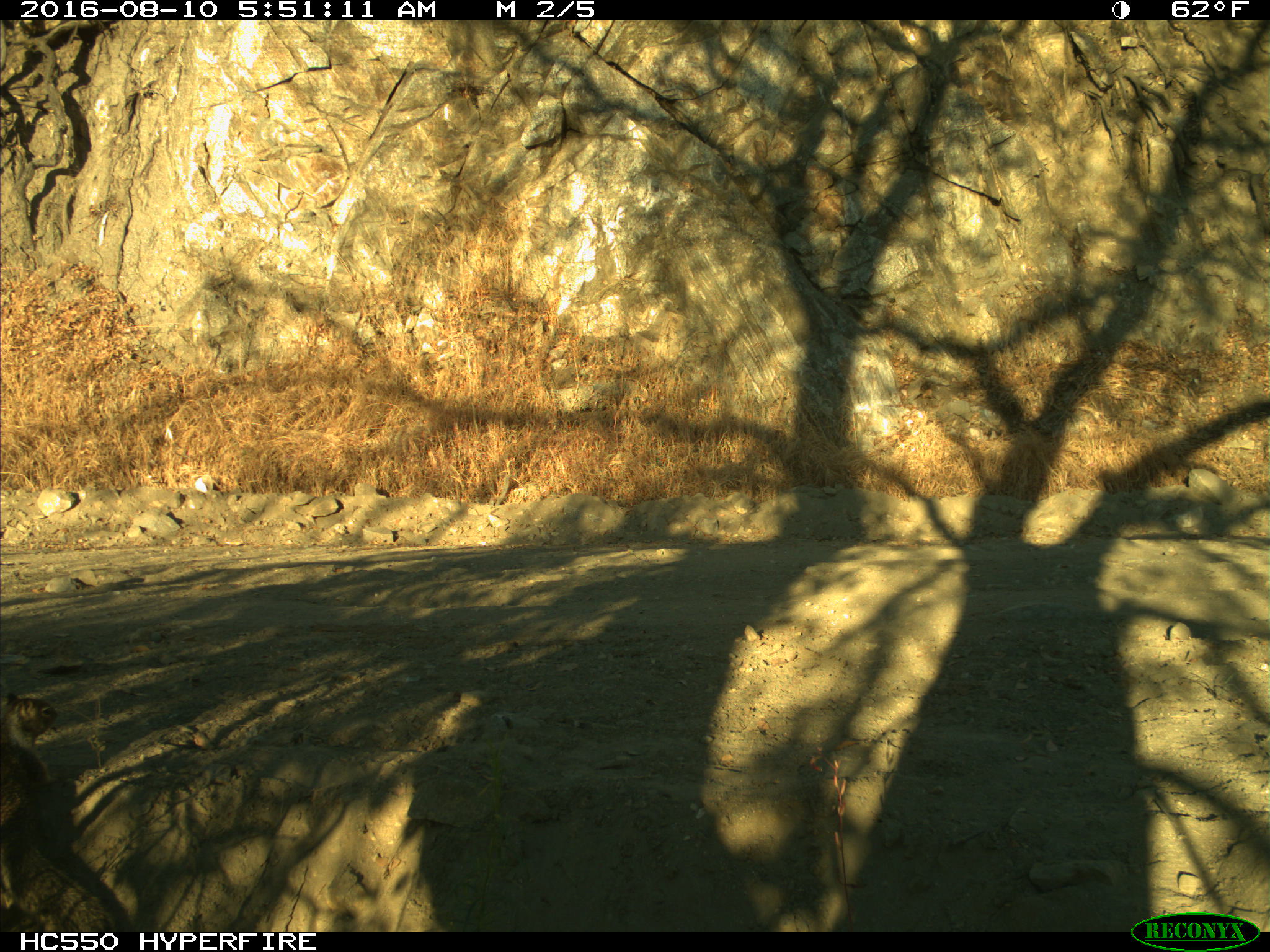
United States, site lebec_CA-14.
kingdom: Animalia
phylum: Chordata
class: Mammalia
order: Rodentia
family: Sciuridae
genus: Otospermophilus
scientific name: Otospermophilus beecheyi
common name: california ground squirrel